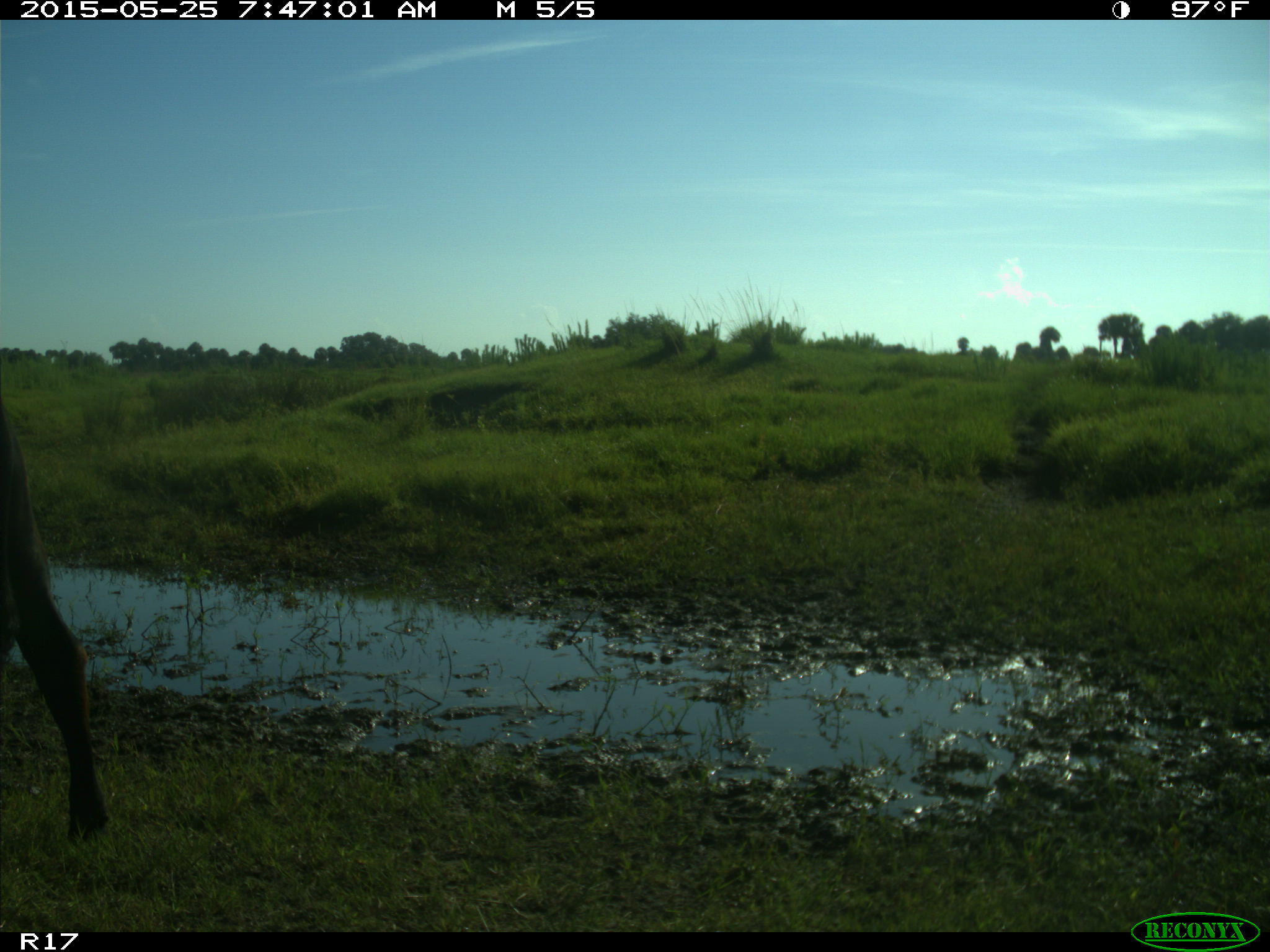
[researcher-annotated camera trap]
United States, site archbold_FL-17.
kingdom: Animalia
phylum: Chordata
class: Mammalia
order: Artiodactyla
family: Bovidae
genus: Bos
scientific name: Bos taurus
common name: domestic cow